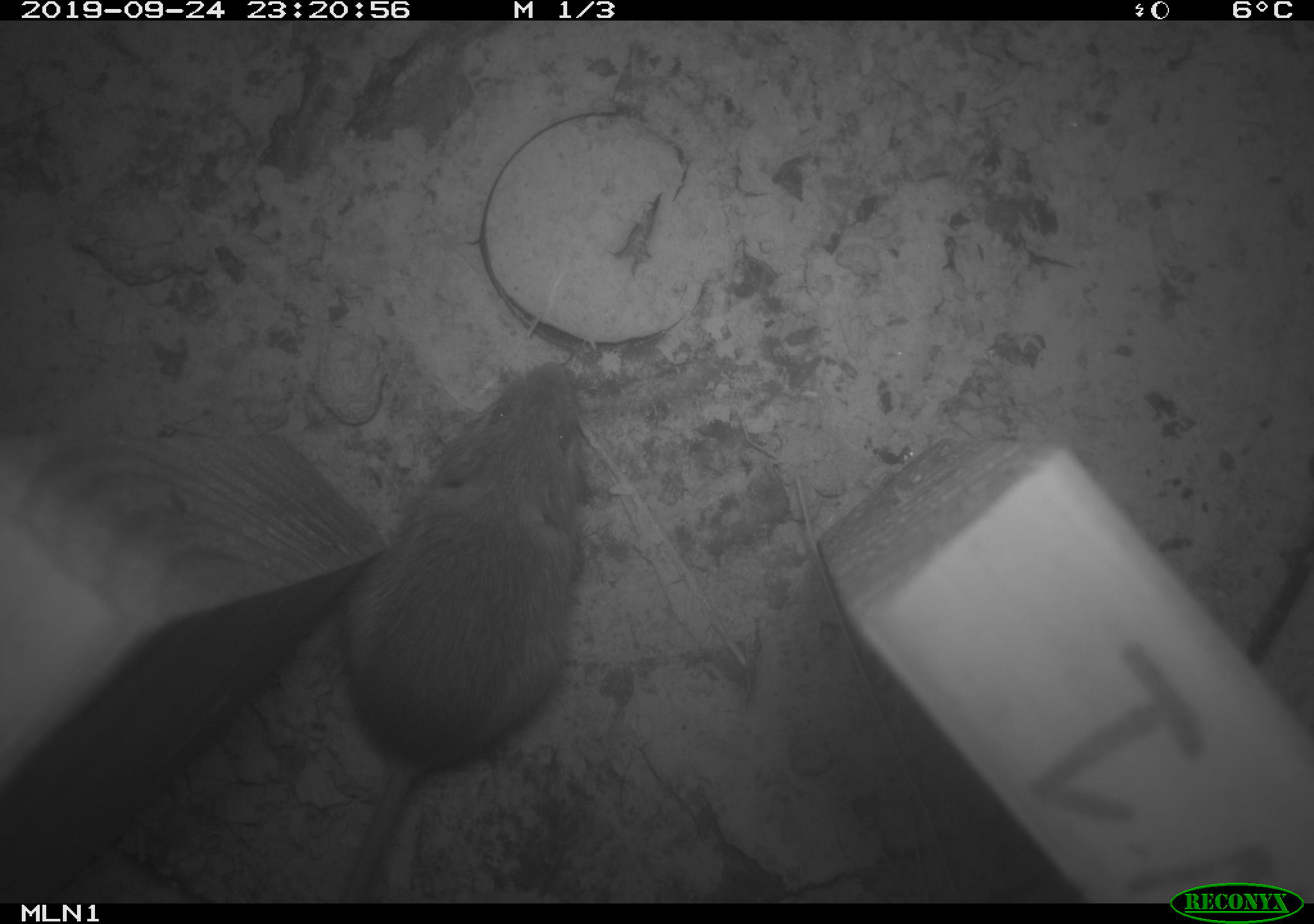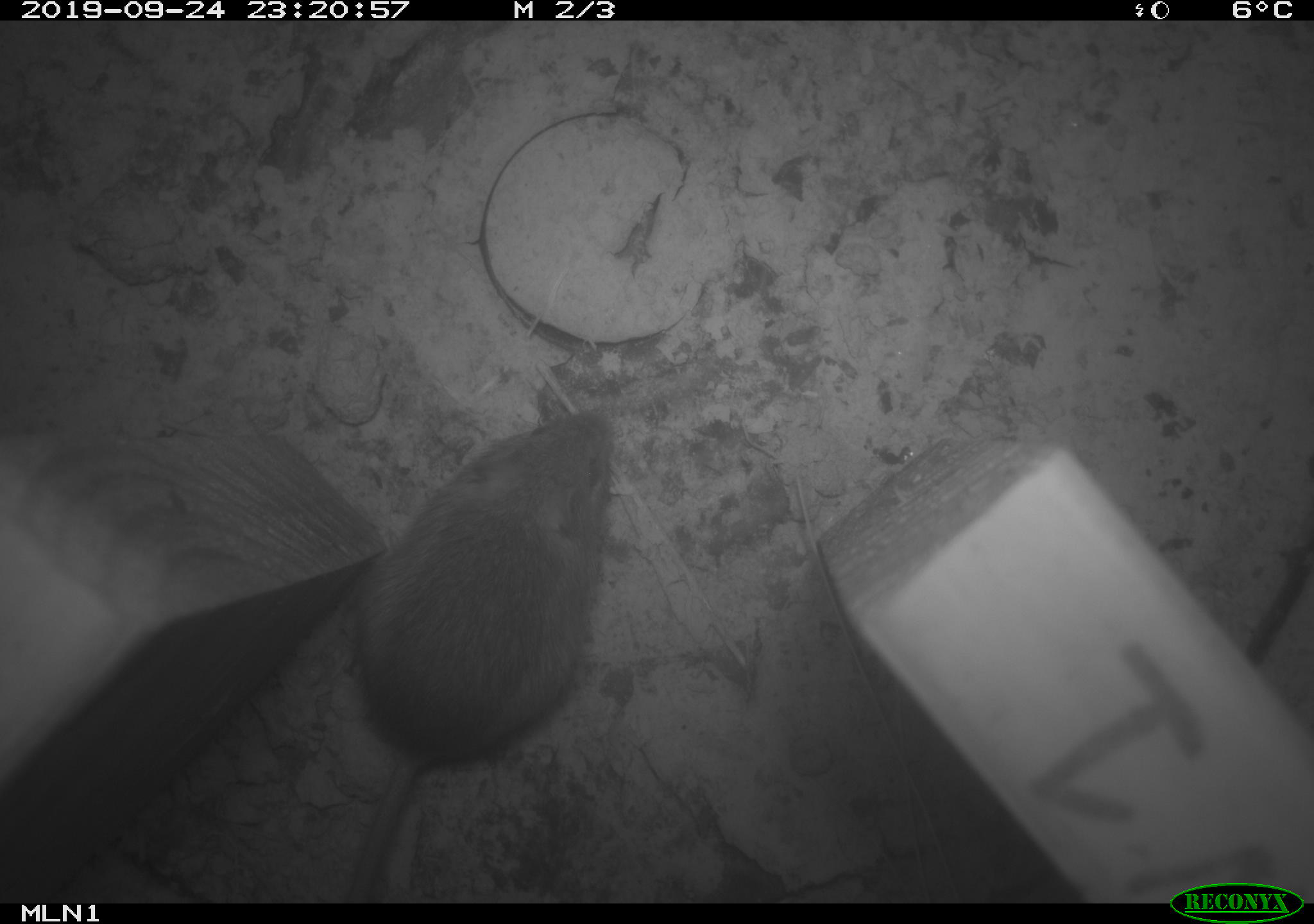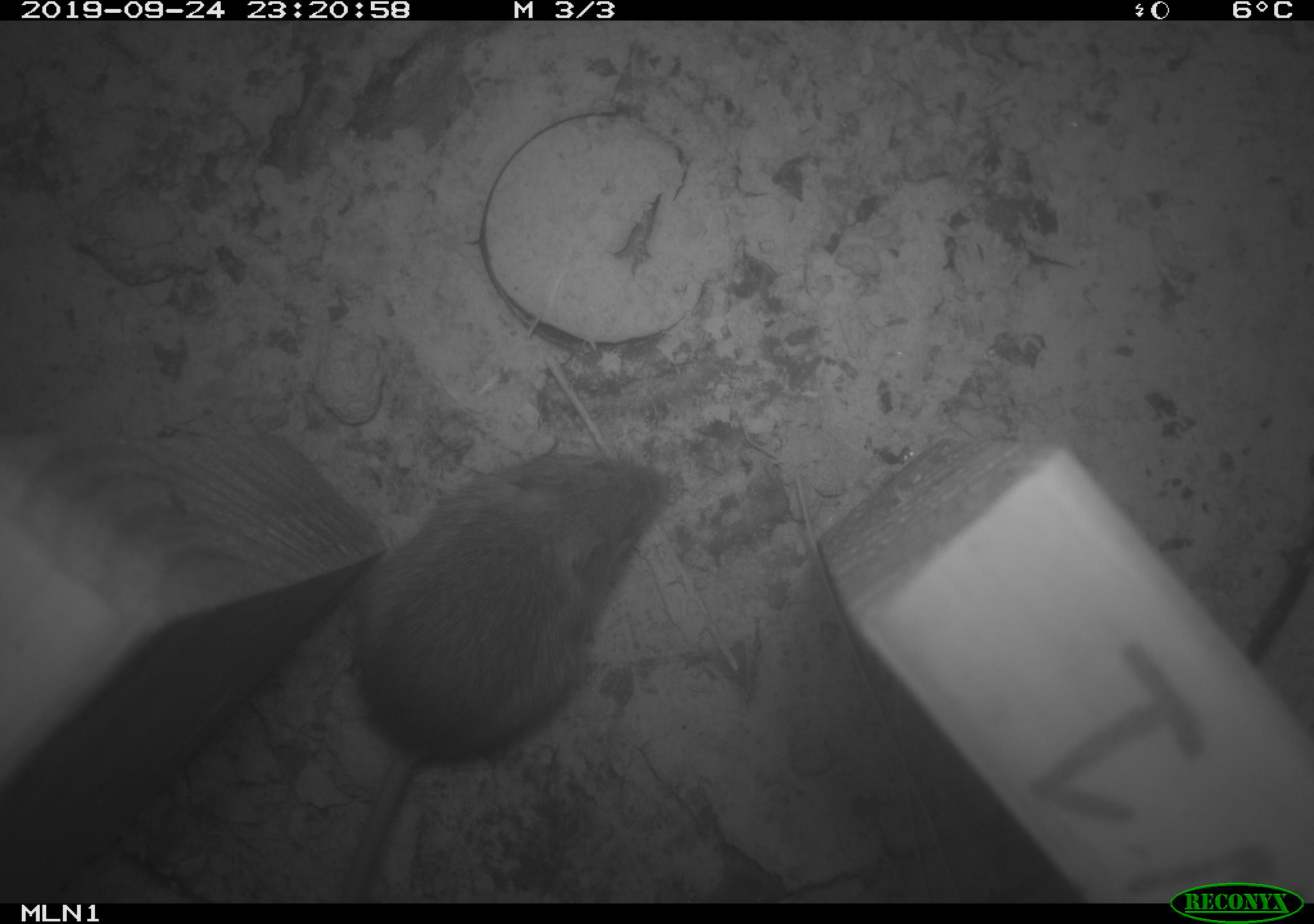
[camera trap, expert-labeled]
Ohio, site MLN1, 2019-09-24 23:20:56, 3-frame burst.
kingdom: Animalia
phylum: Chordata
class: Mammalia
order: Rodentia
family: Zapodidae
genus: Napaeozapus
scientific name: Napaeozapus insignis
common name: woodland jumping mouse